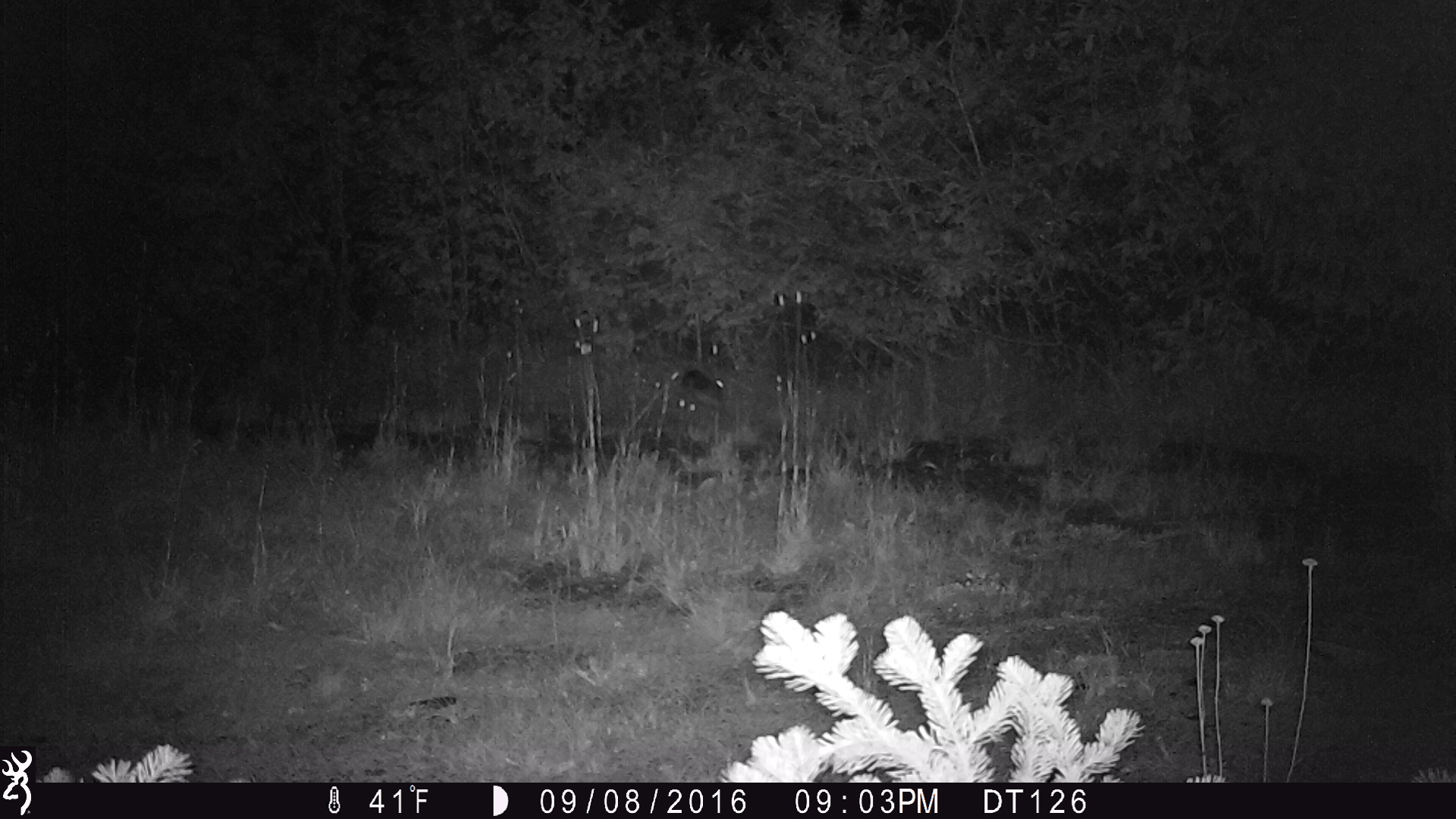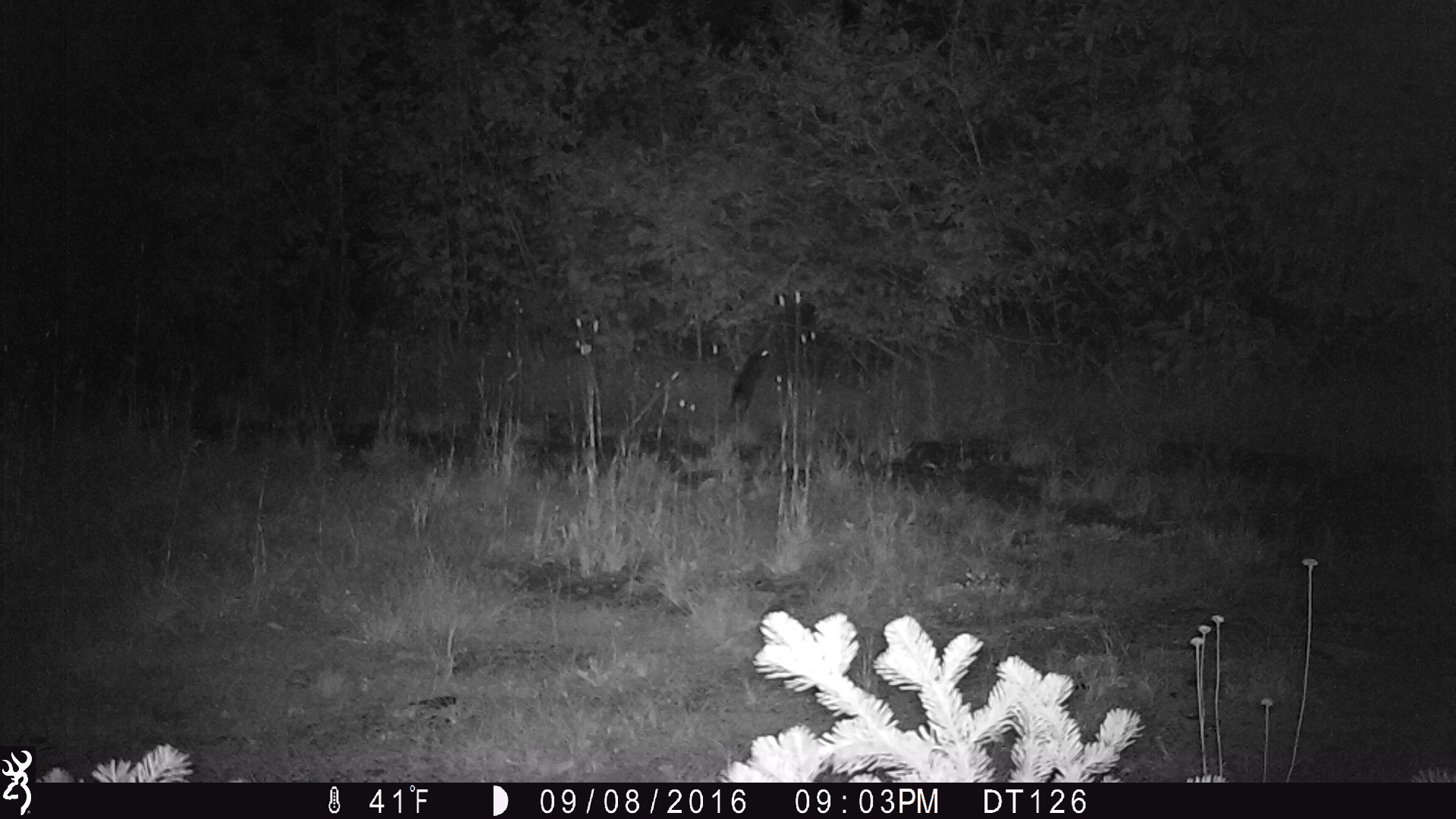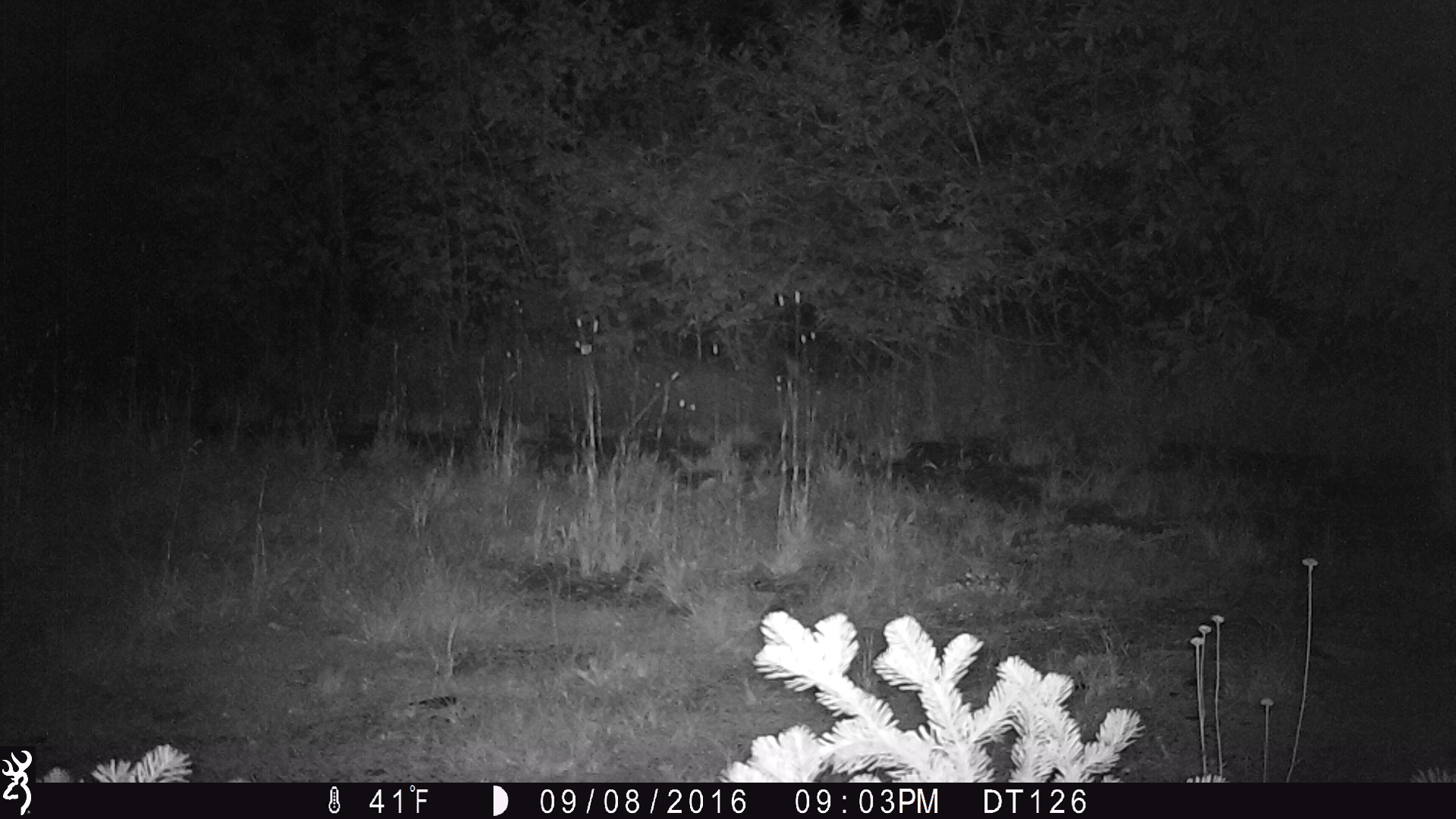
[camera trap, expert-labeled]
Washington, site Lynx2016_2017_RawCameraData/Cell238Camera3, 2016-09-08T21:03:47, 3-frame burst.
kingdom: Animalia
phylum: Chordata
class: Mammalia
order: Lagomorpha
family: Leporidae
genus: Lepus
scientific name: Lepus americanus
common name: snowshoe hare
Lepus americanus (snowshoe hare). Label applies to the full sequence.